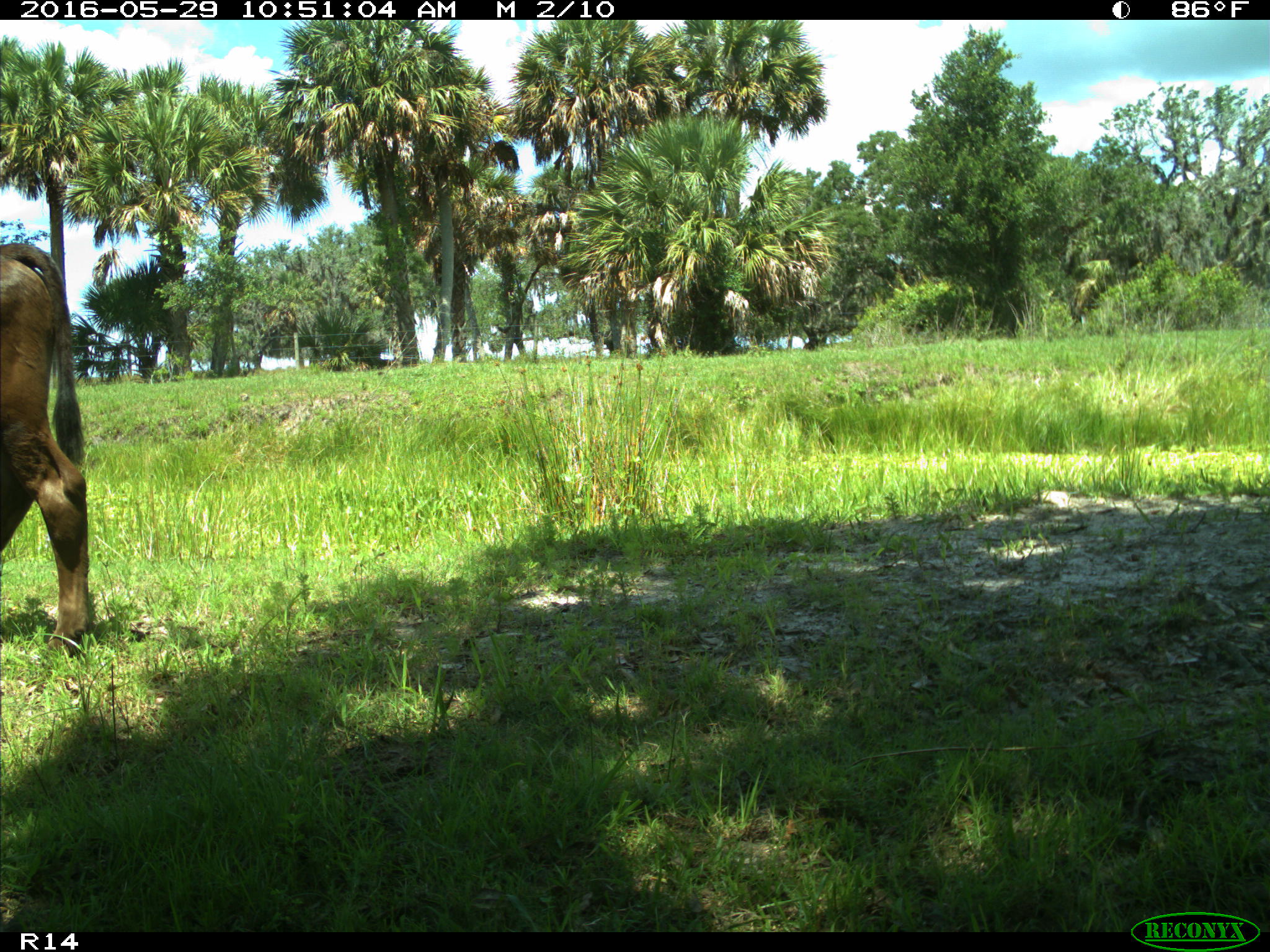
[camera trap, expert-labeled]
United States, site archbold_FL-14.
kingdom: Animalia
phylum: Chordata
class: Mammalia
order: Artiodactyla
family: Bovidae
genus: Bos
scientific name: Bos taurus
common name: domestic cow